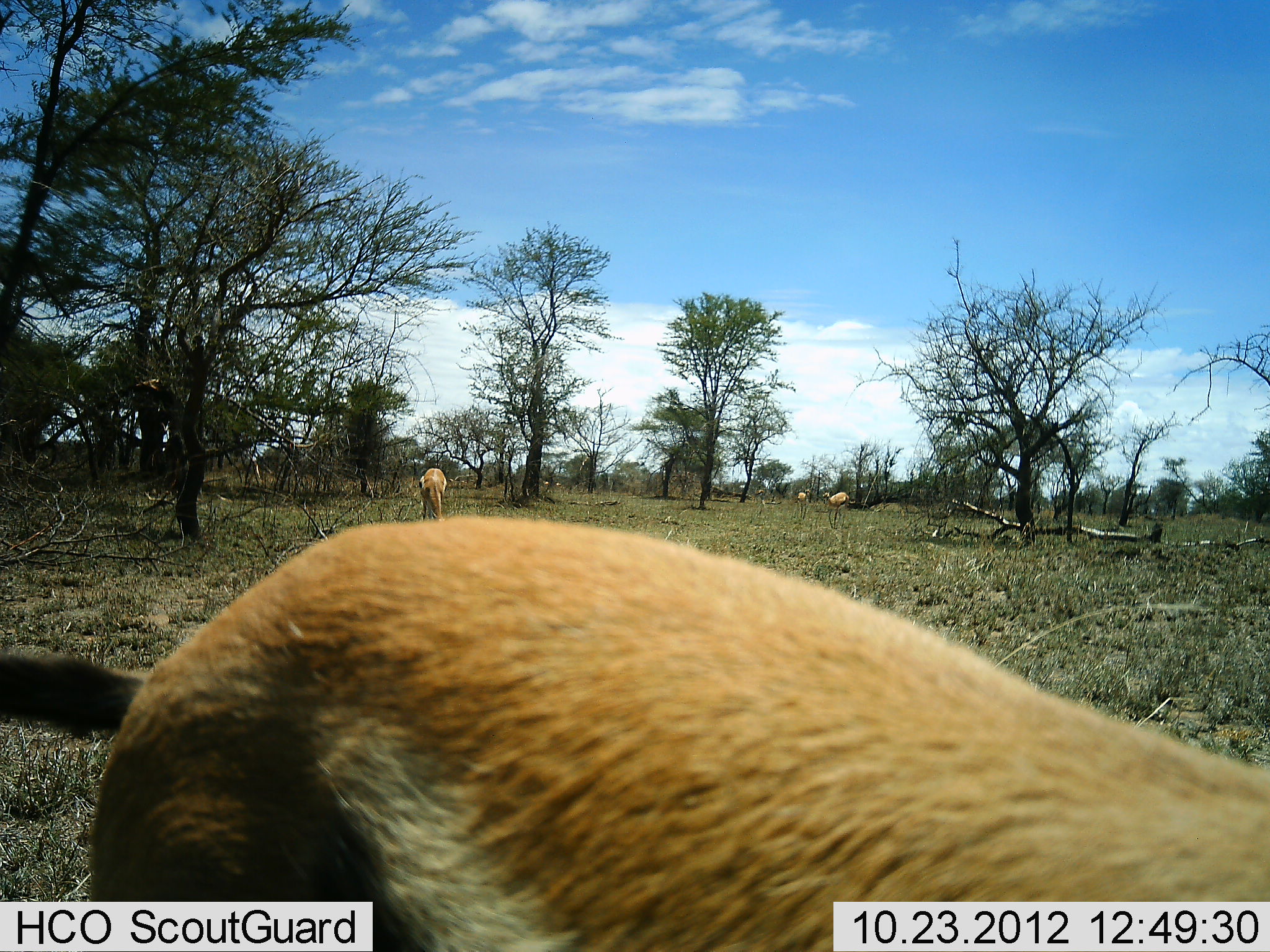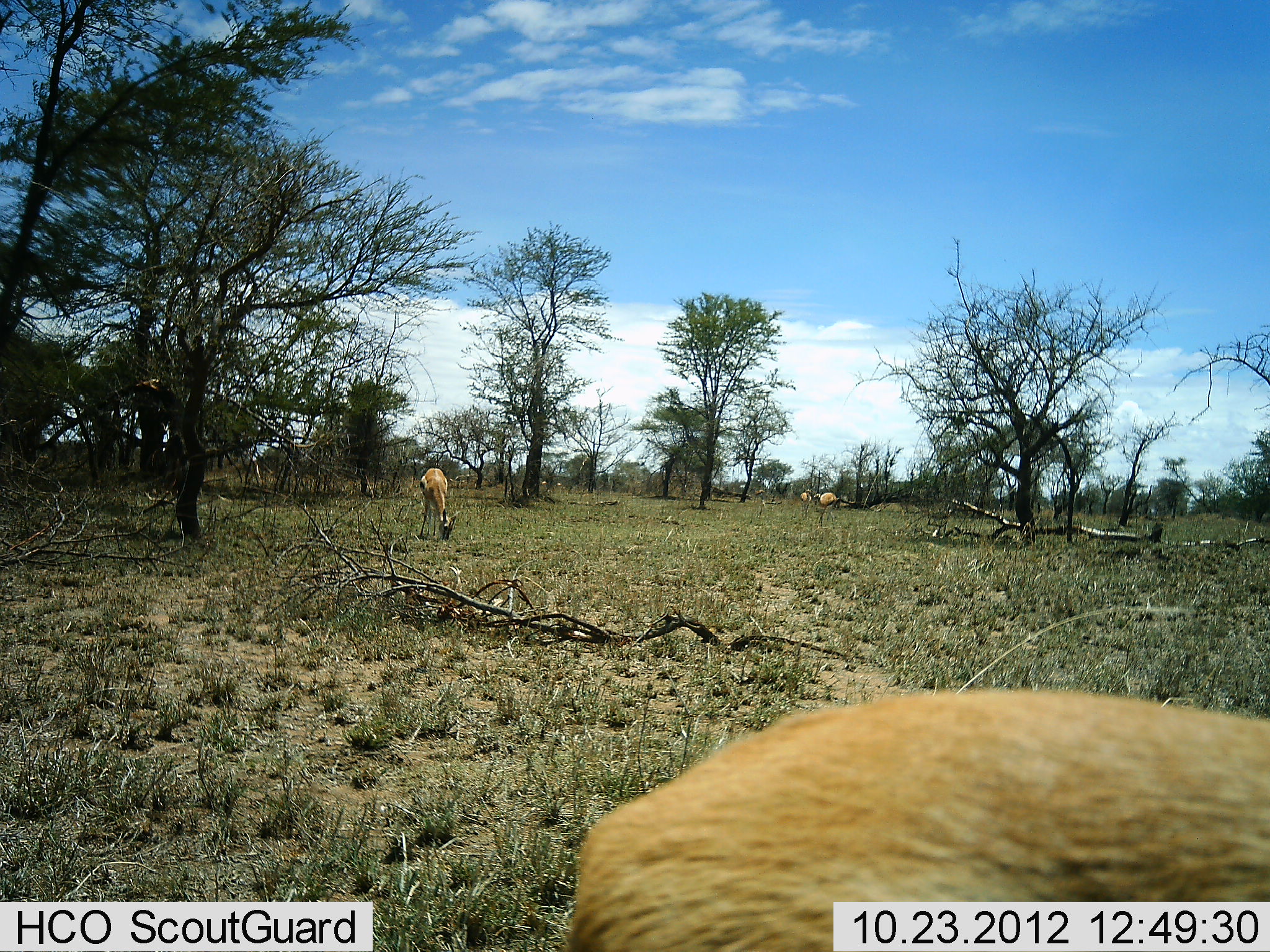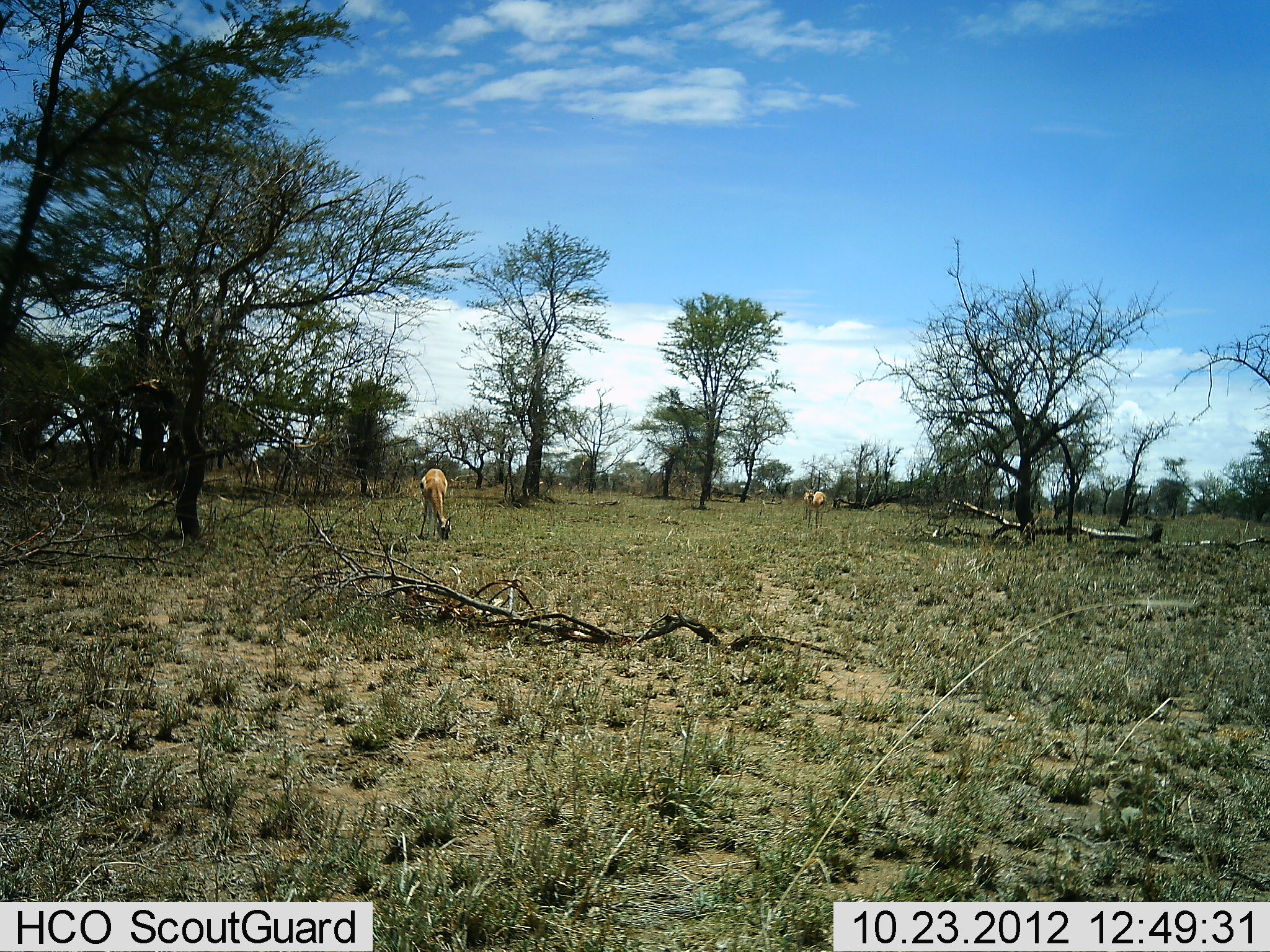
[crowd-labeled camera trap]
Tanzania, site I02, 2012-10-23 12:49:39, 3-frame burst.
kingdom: Animalia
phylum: Chordata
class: Mammalia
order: Artiodactyla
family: Bovidae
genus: Eudorcas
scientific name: Eudorcas thomsonii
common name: thomson's gazelle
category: gazellethomsons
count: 4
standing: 40%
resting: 0%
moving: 70%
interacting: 0%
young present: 0%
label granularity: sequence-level